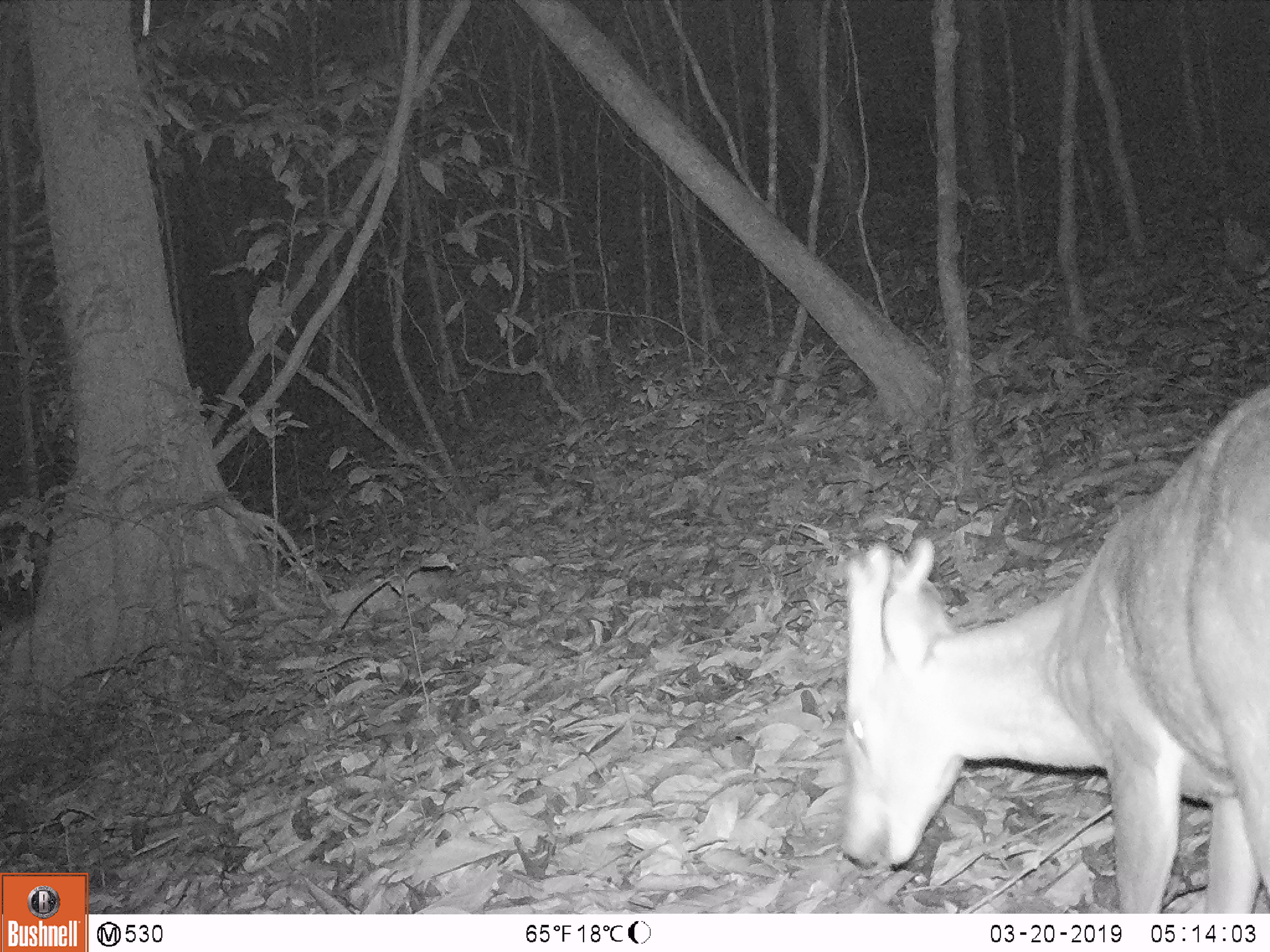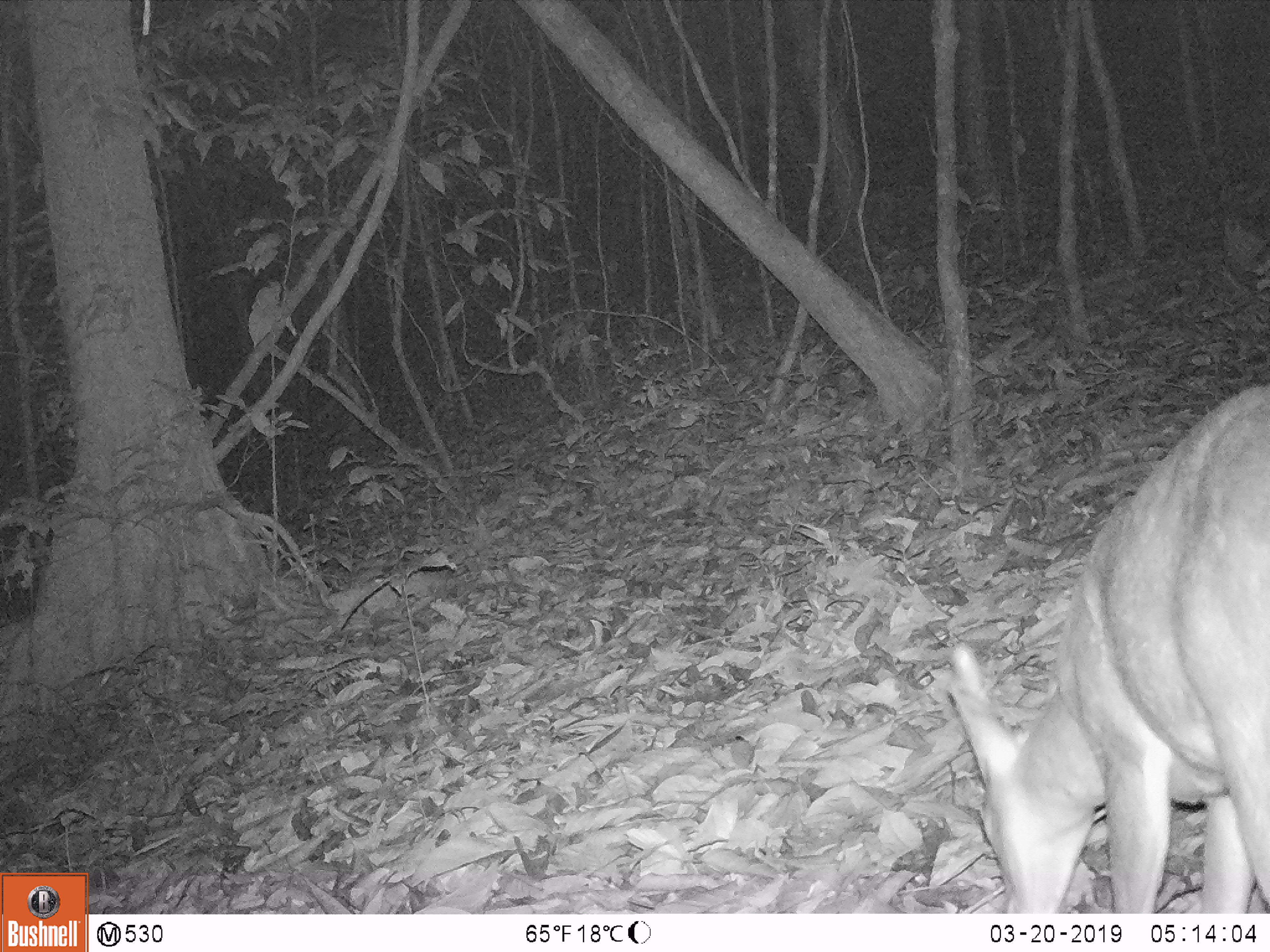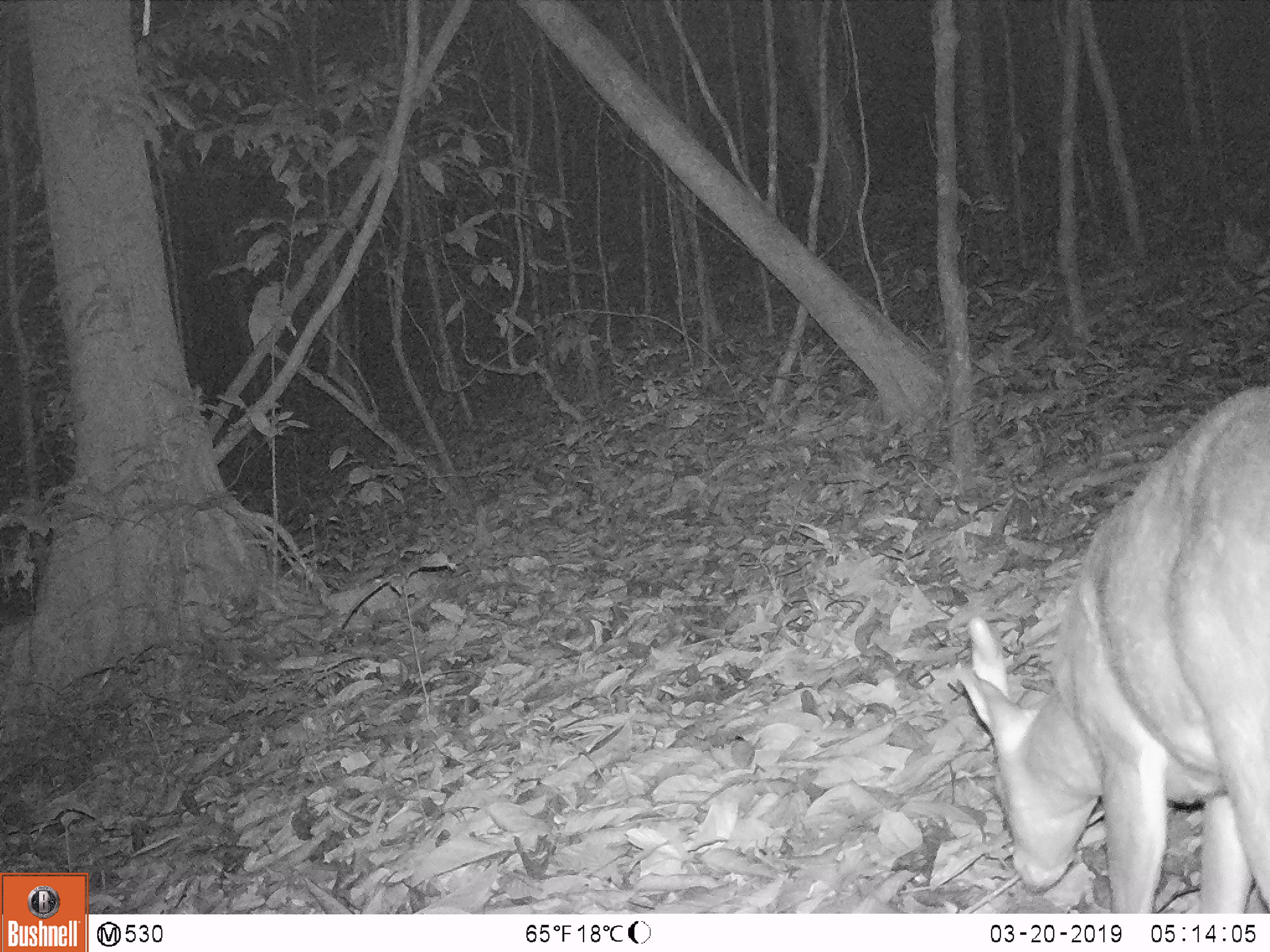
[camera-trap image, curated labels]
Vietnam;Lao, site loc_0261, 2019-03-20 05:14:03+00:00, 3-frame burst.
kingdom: Animalia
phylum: Chordata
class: Mammalia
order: Artiodactyla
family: Cervidae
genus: Muntiacus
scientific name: Muntiacus vuquangensis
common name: large-antlered muntjac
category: large antlered muntjac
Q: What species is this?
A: Large antlered muntjac (large-antlered muntjac) (Muntiacus vuquangensis).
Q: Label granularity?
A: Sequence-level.